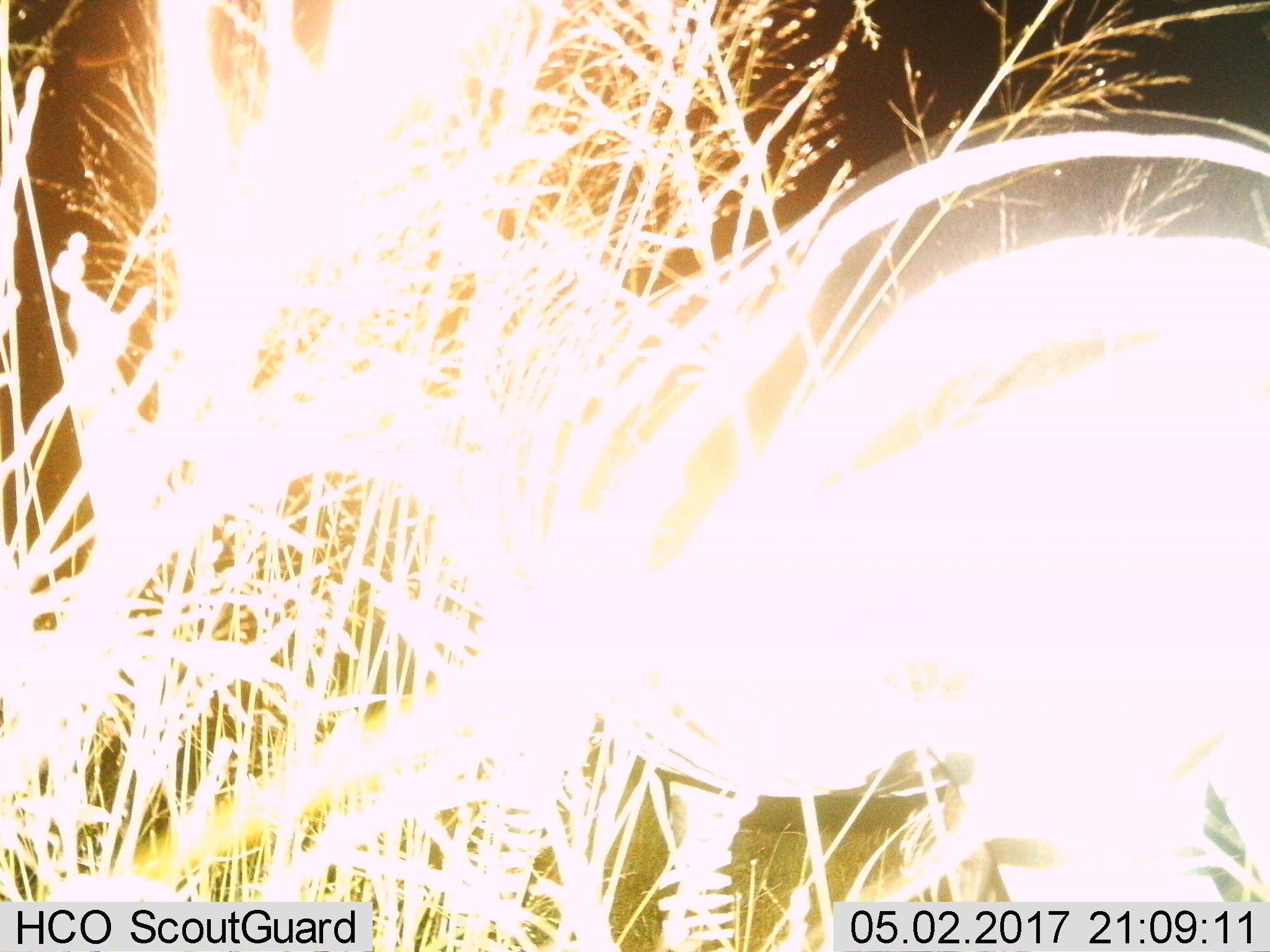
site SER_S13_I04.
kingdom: Animalia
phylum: Chordata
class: Mammalia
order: Perissodactyla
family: Equidae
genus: Equus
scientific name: Equus quagga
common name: plains zebra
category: zebraplains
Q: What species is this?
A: Zebraplains (plains zebra) (Equus quagga).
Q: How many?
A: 1.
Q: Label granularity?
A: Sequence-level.